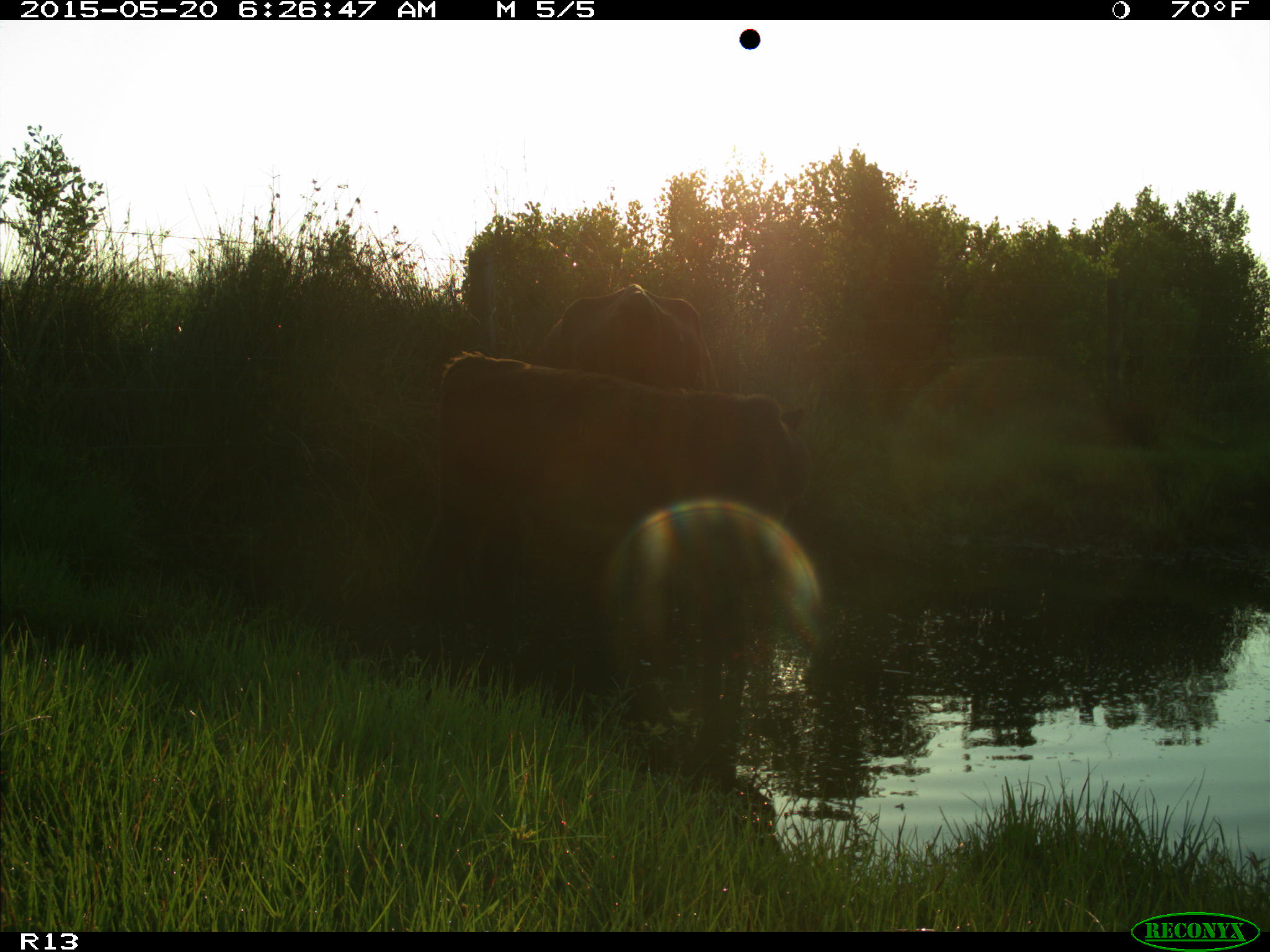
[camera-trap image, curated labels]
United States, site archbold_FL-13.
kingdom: Animalia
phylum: Chordata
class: Mammalia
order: Artiodactyla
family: Bovidae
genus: Bos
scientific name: Bos taurus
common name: domestic cow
Bos taurus (domestic cow).